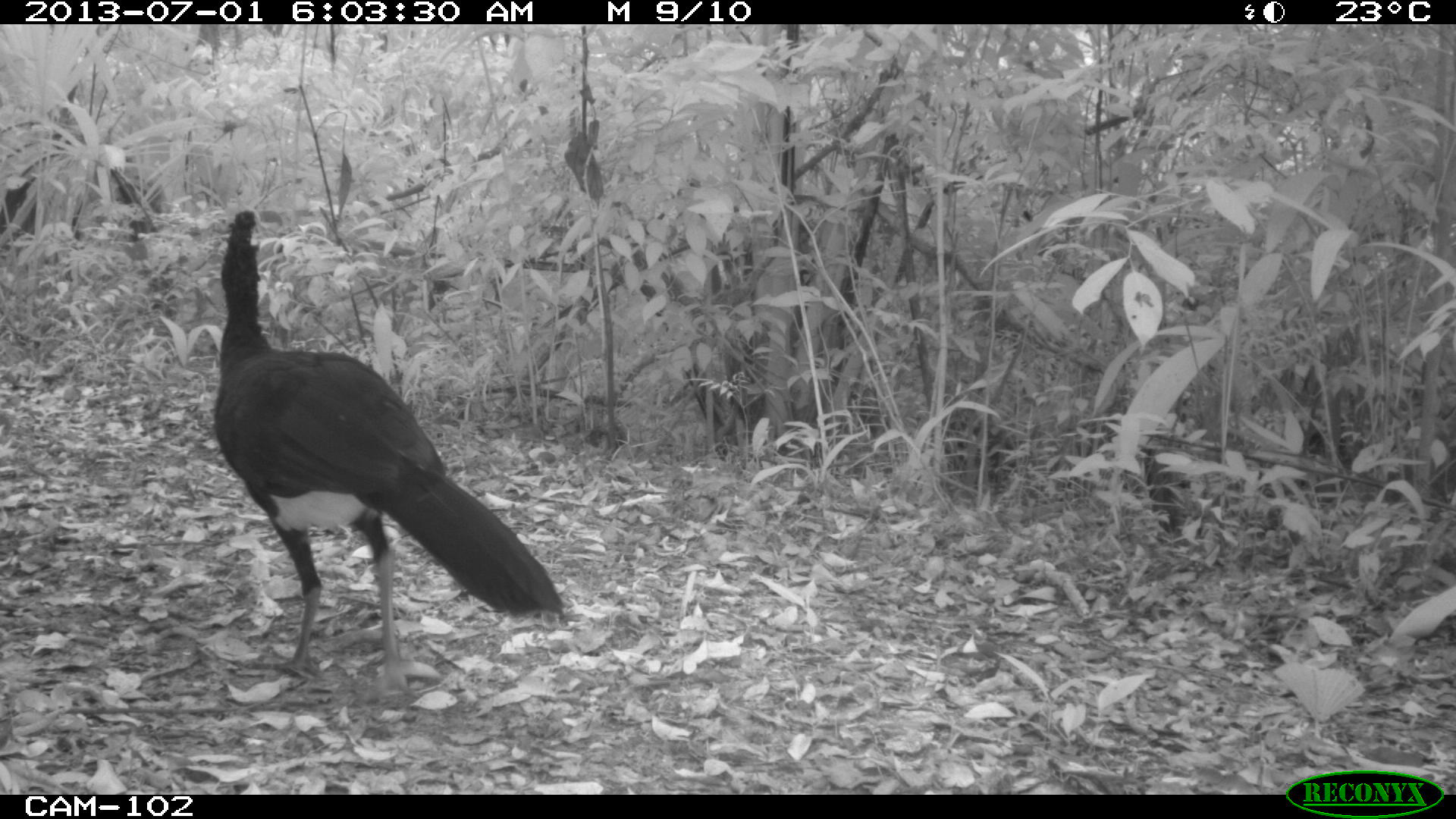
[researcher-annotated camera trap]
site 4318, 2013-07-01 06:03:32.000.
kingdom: Animalia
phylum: Chordata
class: Aves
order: Galliformes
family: Cracidae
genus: Crax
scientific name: Crax rubra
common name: great curassow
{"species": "Crax rubra (great curassow)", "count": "1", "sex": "male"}